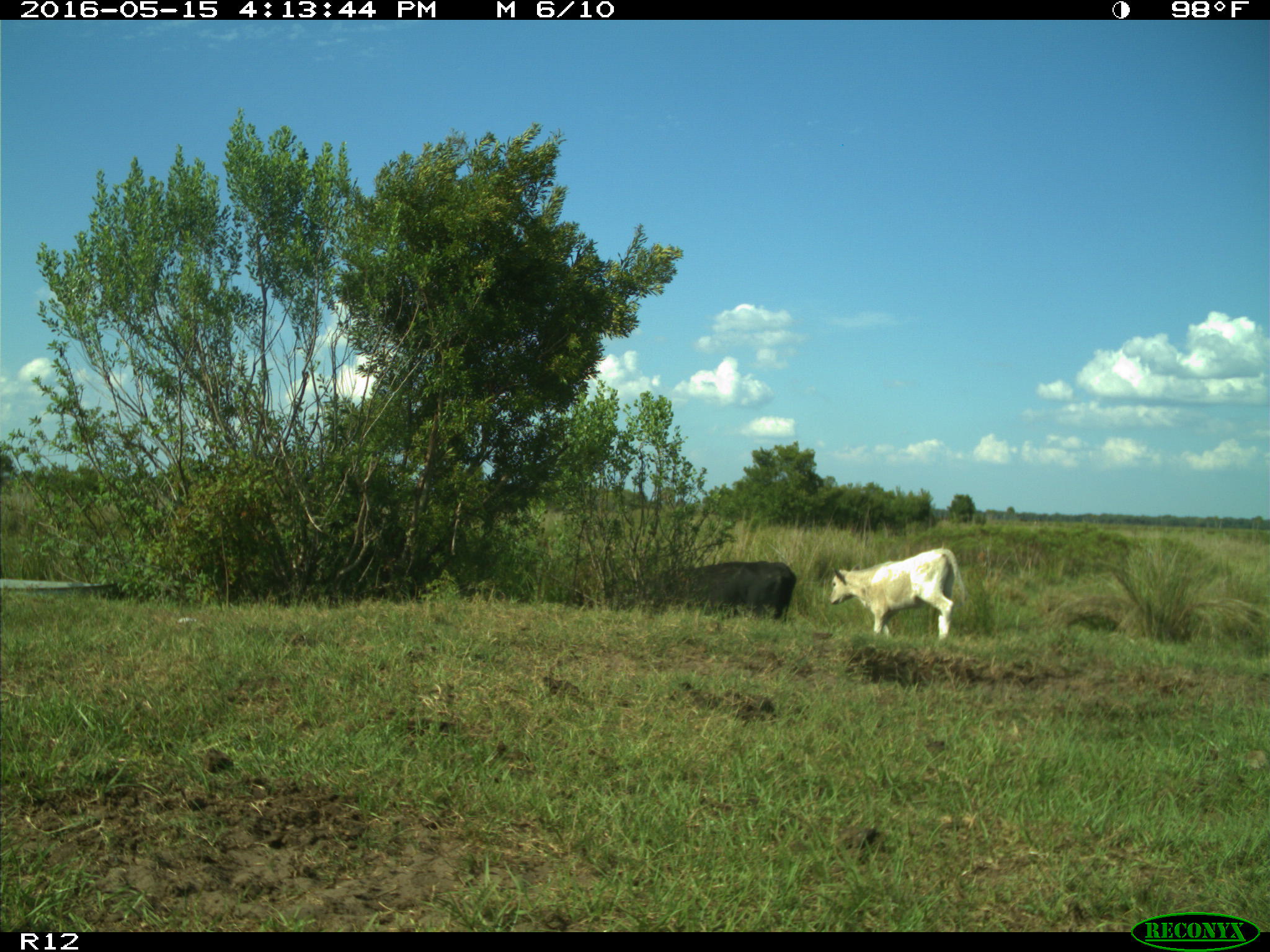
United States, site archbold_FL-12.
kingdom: Animalia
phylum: Chordata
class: Mammalia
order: Artiodactyla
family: Bovidae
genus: Bos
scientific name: Bos taurus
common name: domestic cow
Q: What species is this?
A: Bos taurus (domestic cow).